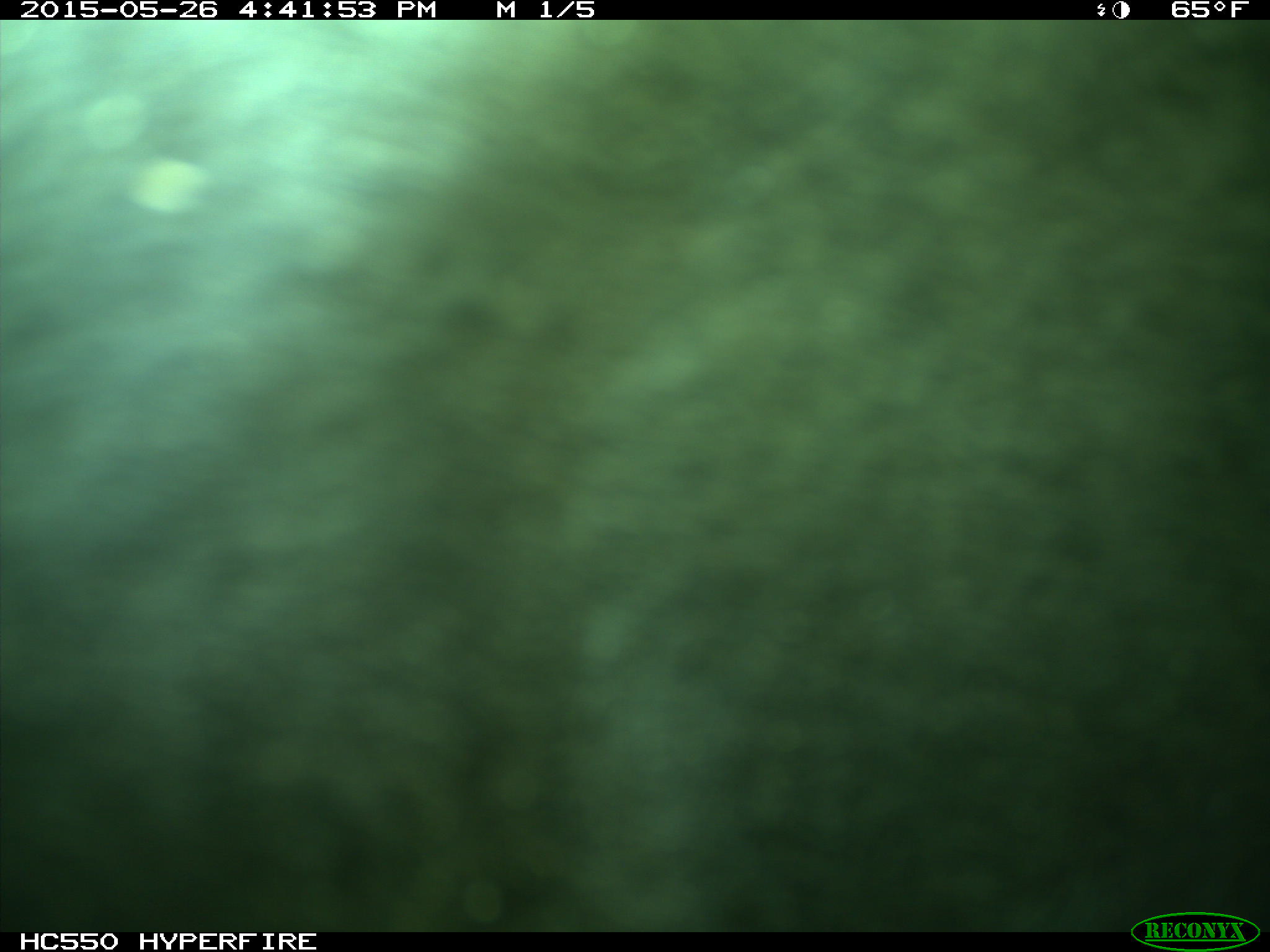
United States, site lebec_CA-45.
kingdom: Animalia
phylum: Chordata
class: Mammalia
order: Artiodactyla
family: Bovidae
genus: Bos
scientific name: Bos taurus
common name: domestic cow